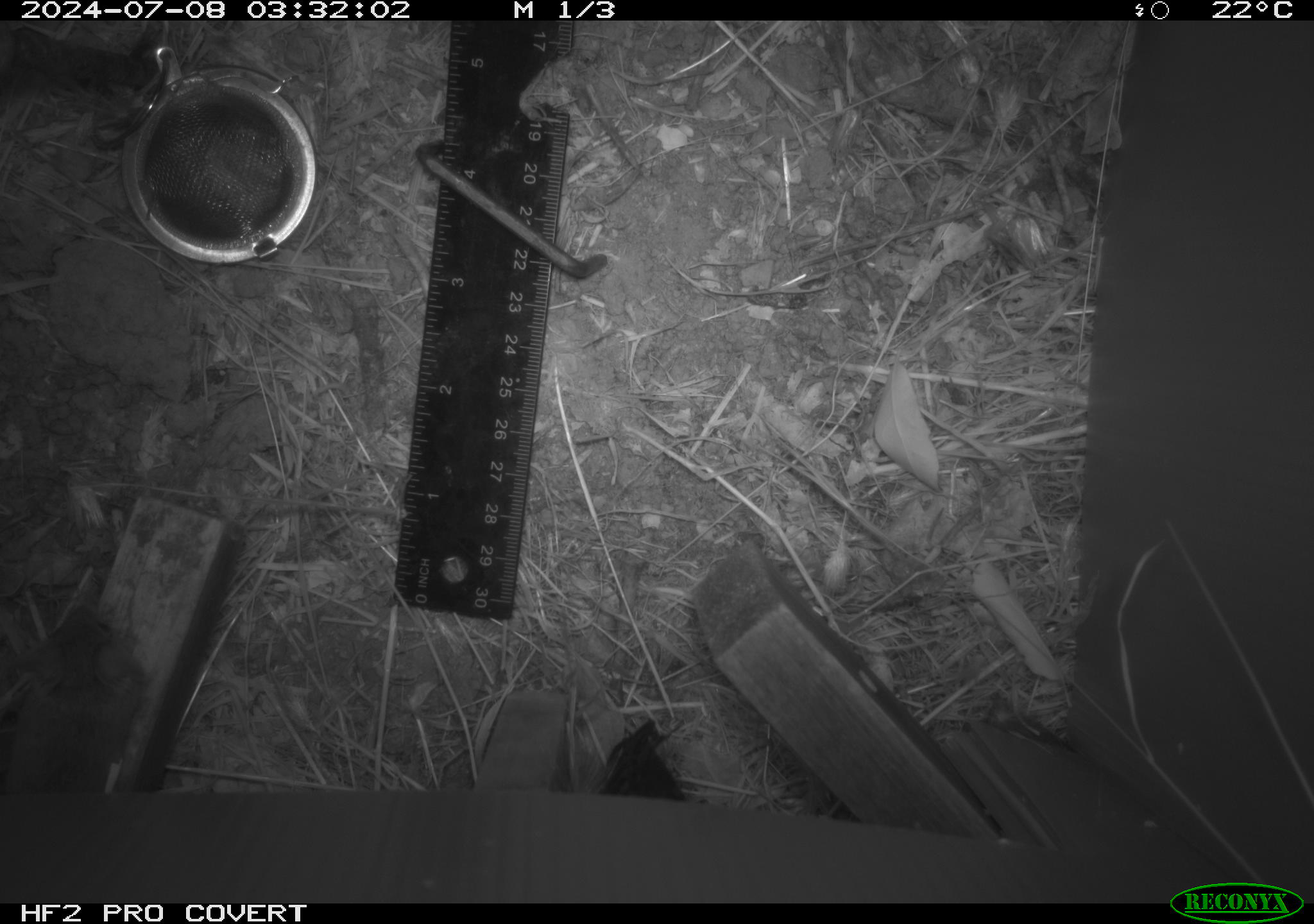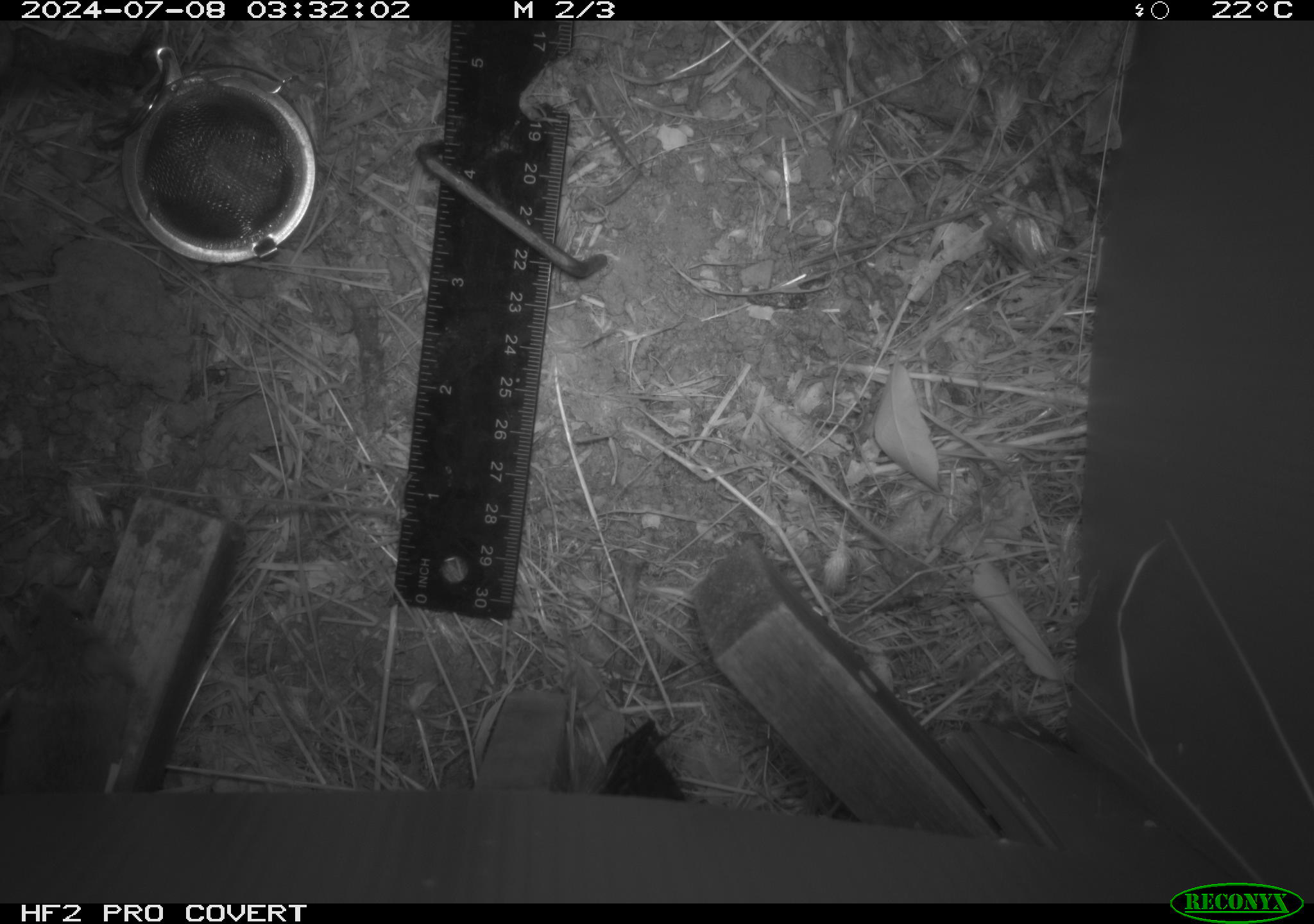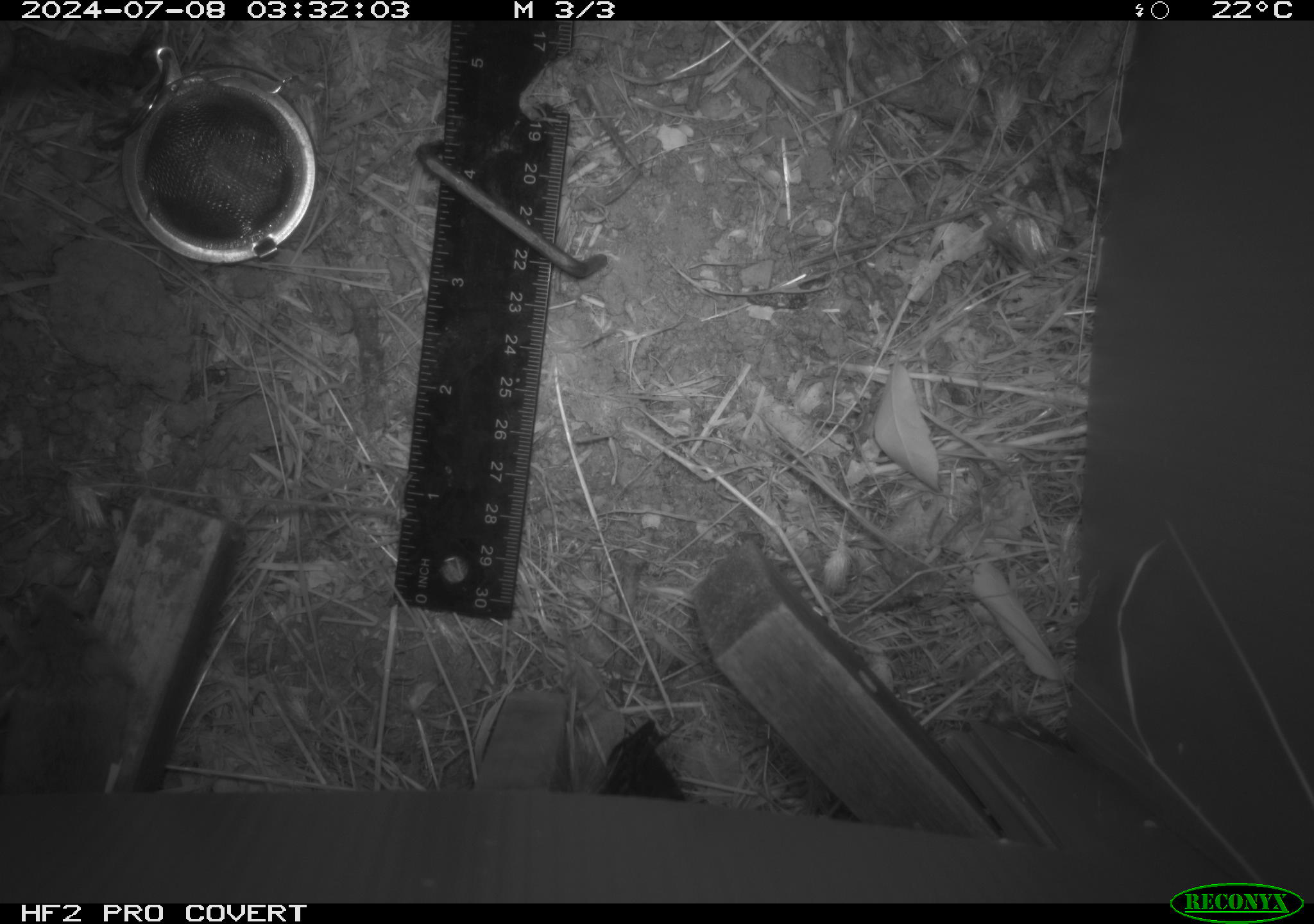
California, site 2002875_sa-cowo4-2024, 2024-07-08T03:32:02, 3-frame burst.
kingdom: Animalia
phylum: Chordata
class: Mammalia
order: Rodentia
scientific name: Rodentia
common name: mouse species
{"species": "mouse species (Rodentia)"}